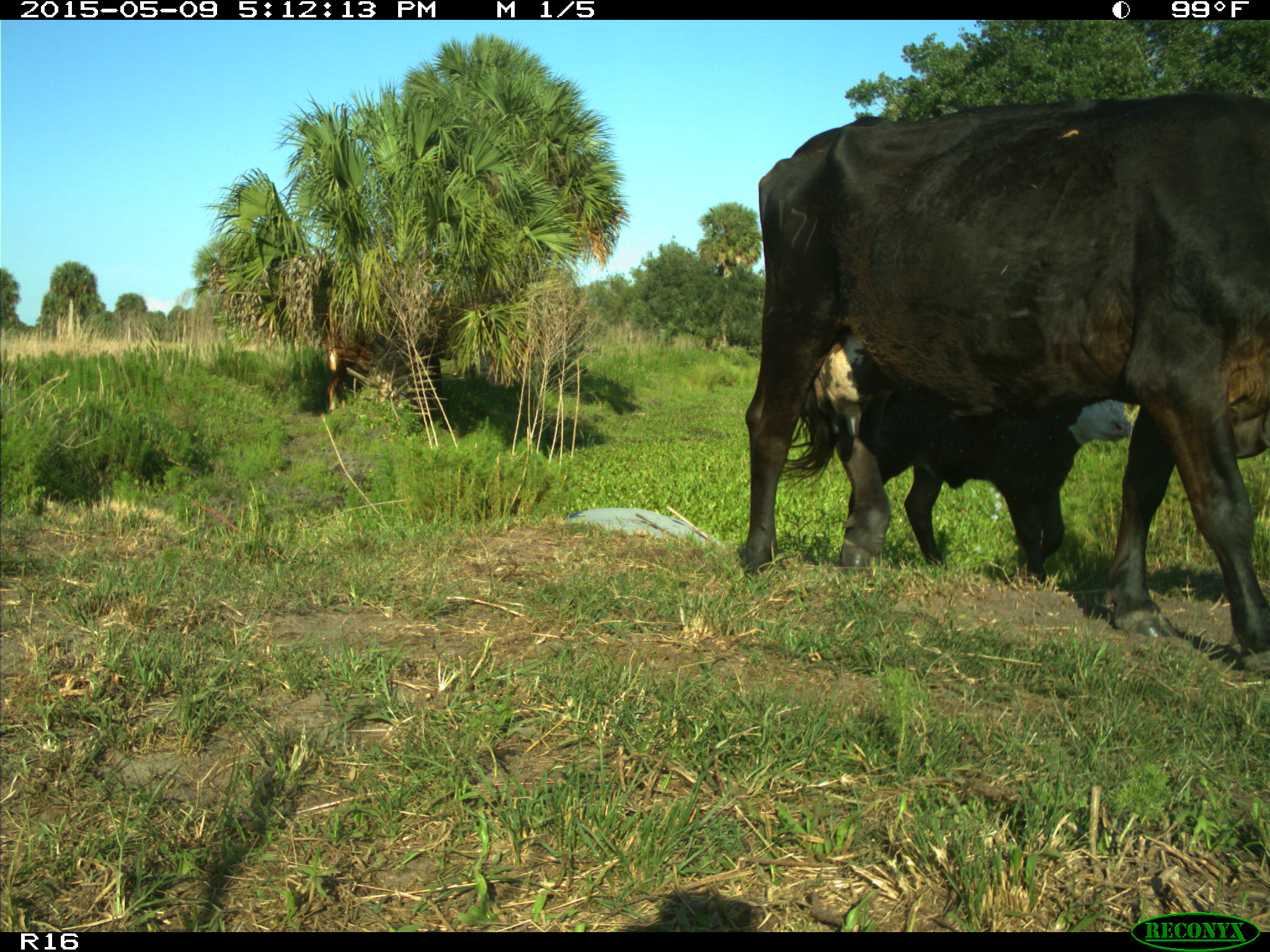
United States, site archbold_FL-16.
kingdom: Animalia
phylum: Chordata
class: Mammalia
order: Artiodactyla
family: Suidae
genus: Sus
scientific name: Sus scrofa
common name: wild boar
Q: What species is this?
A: Sus scrofa (wild boar).